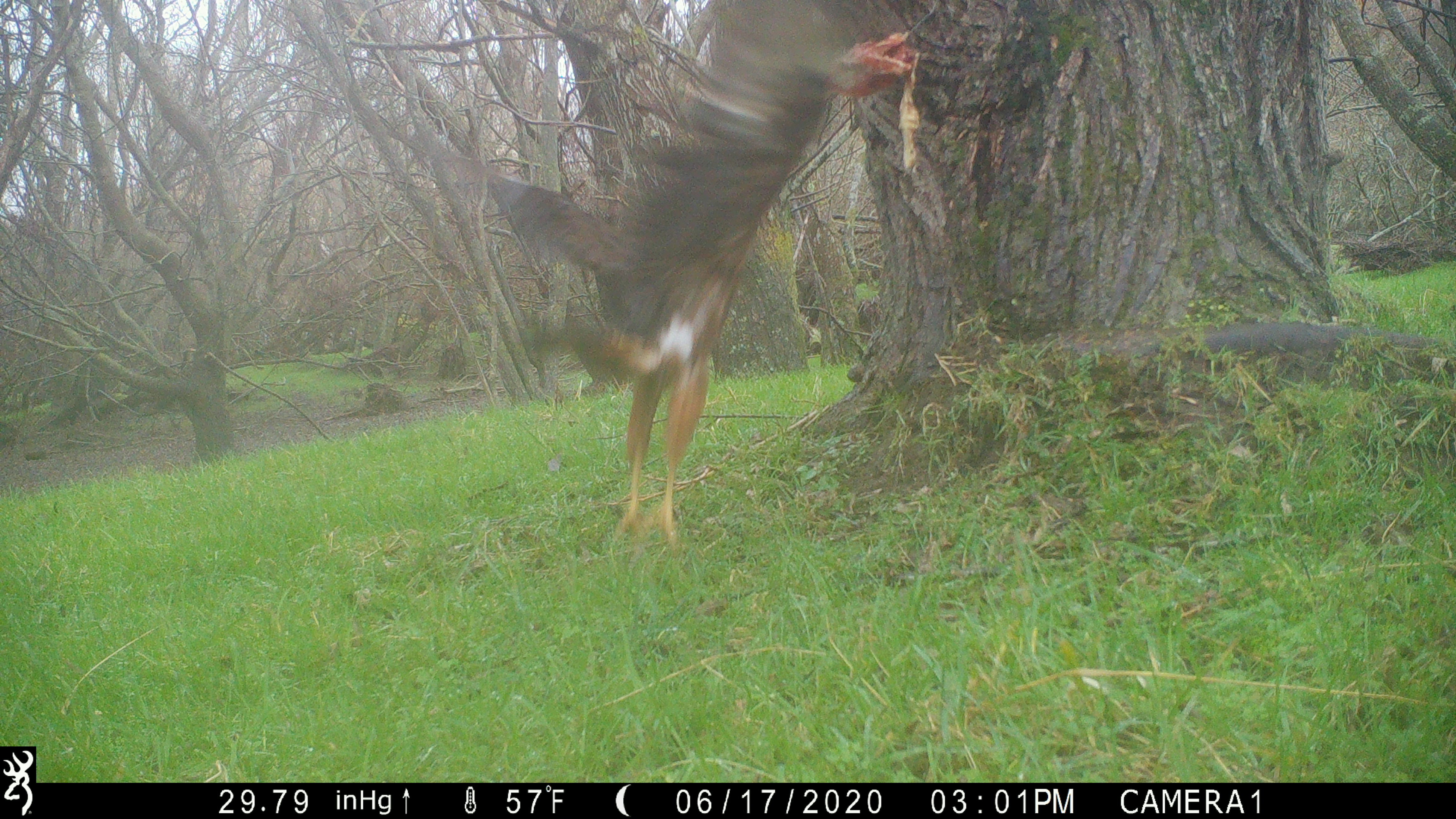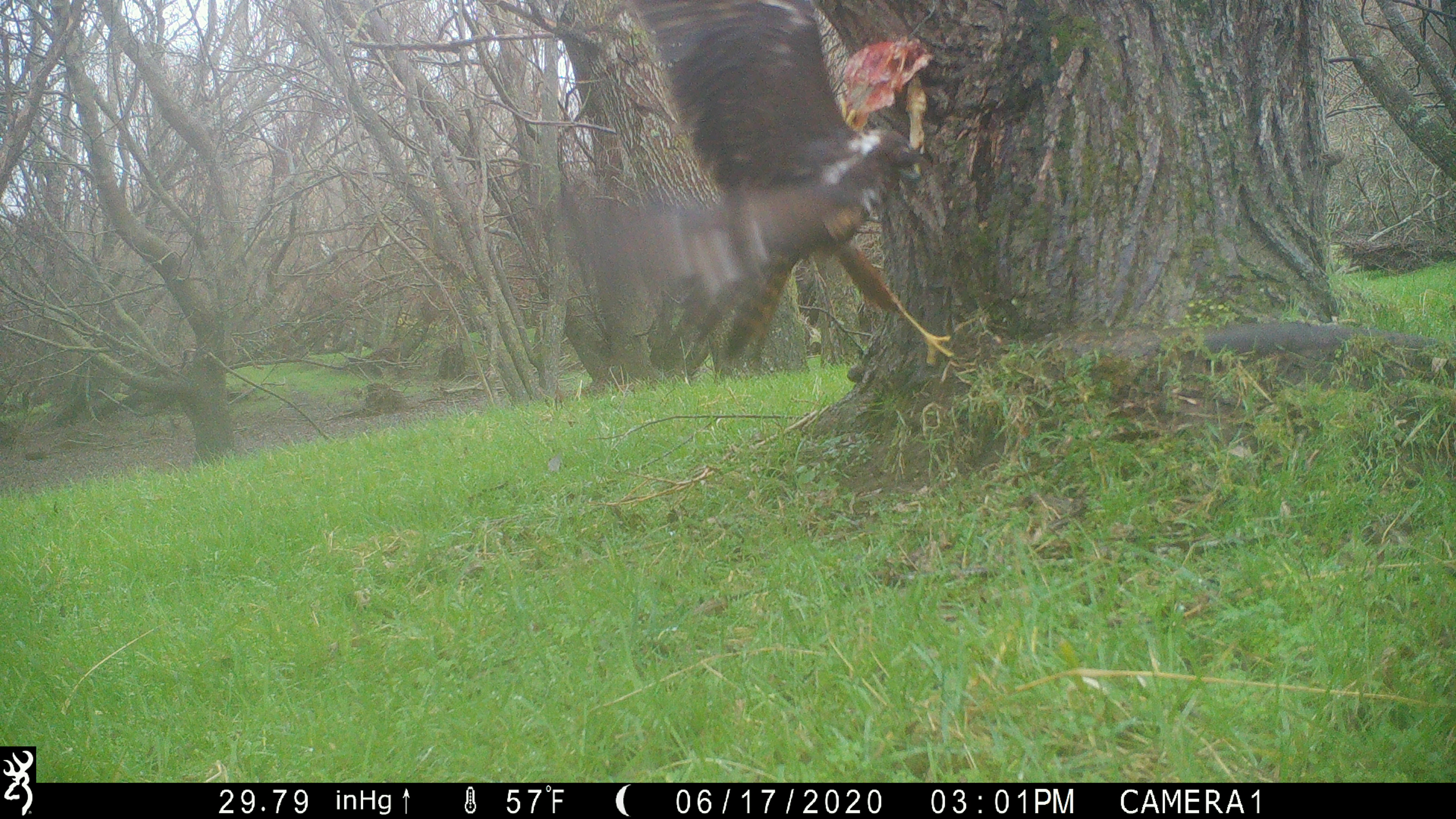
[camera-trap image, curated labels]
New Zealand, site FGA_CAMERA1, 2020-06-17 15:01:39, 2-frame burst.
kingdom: Animalia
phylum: Chordata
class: Aves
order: Accipitriformes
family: Accipitridae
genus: Circus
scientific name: Circus approximans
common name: swamp harrier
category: harrier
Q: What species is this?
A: Harrier (swamp harrier) (Circus approximans).